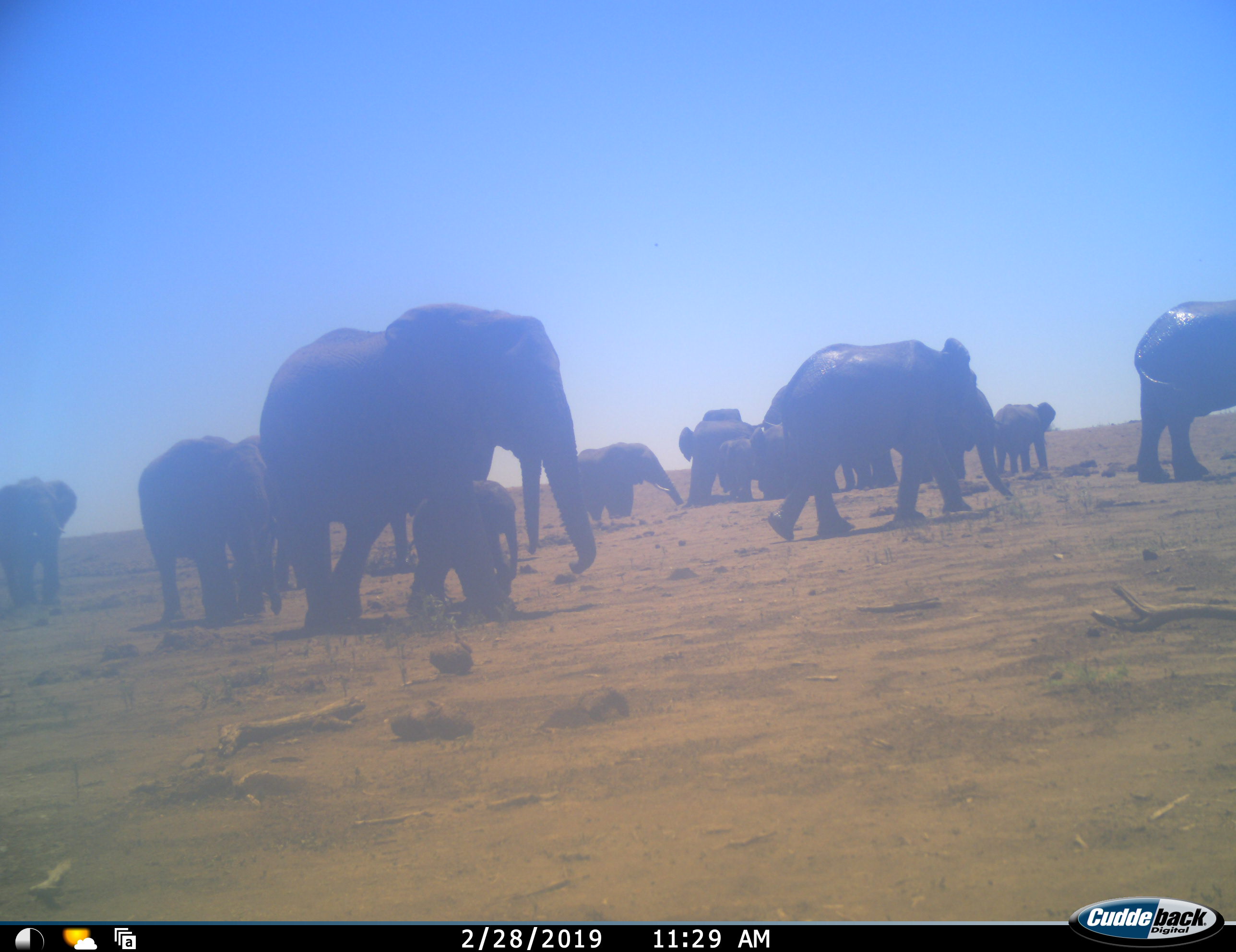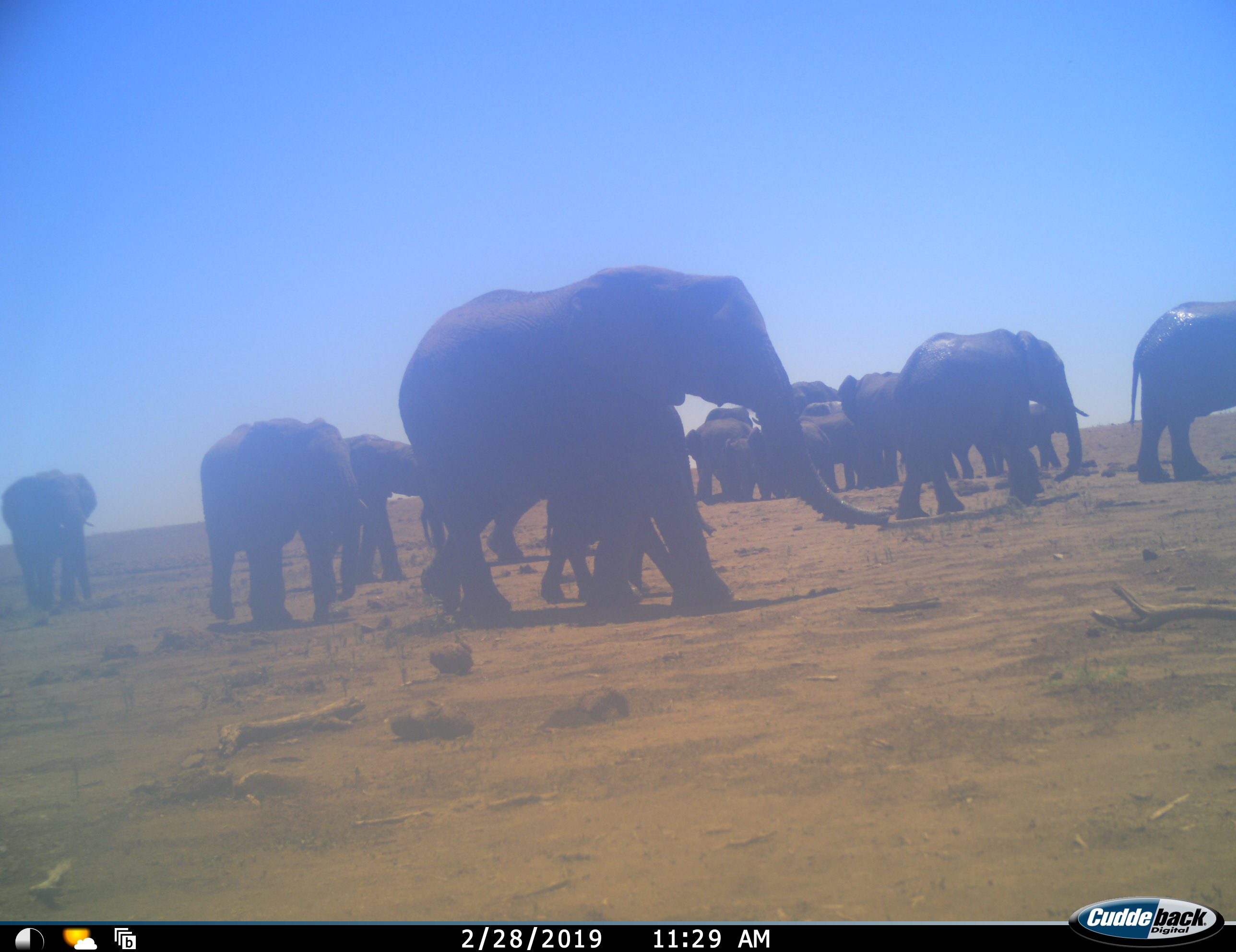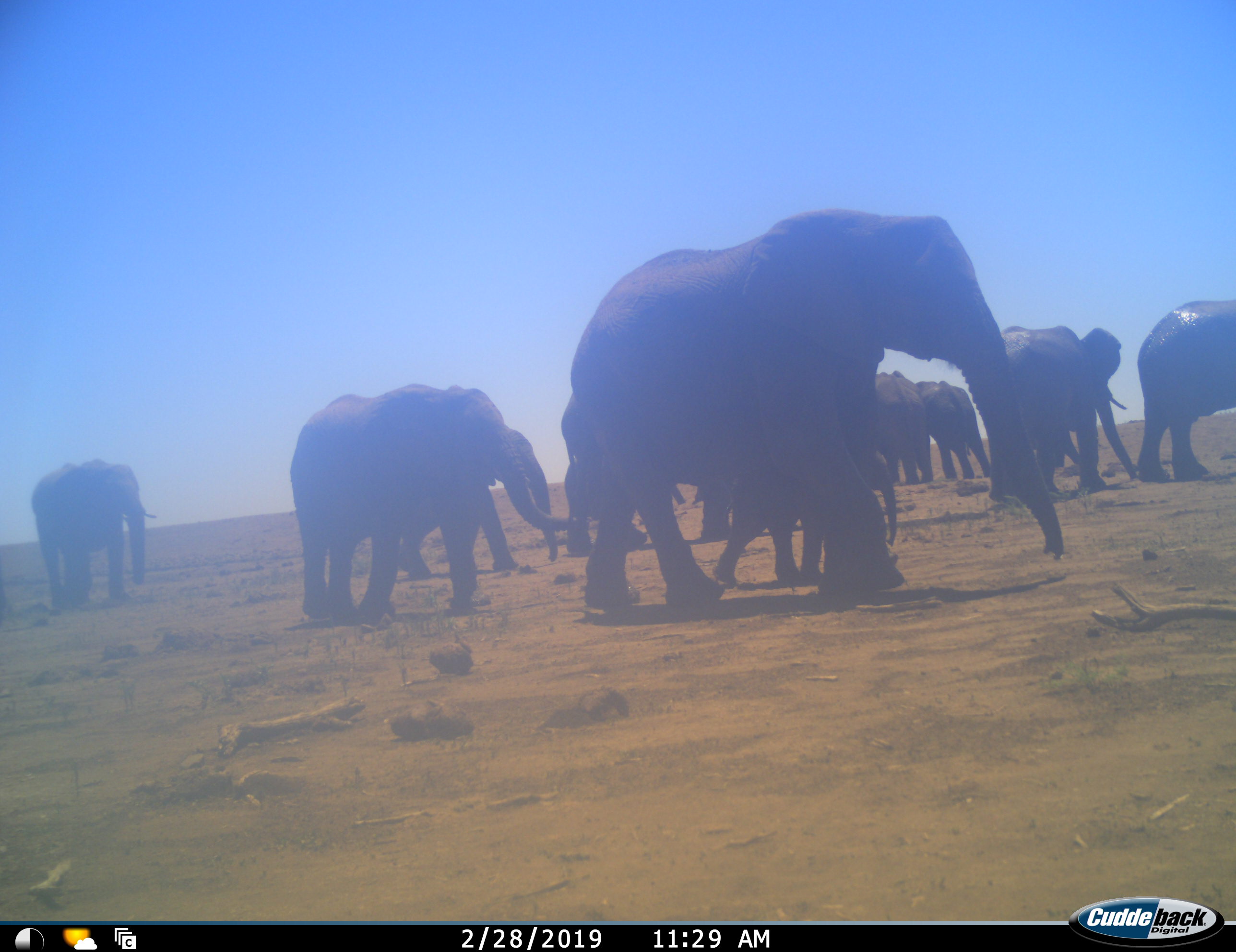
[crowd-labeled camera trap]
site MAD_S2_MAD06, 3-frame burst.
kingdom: Animalia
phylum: Chordata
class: Mammalia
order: Proboscidea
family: Elephantidae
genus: Loxodonta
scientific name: Loxodonta africana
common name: african bush elephant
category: elephant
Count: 11-50.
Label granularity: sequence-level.